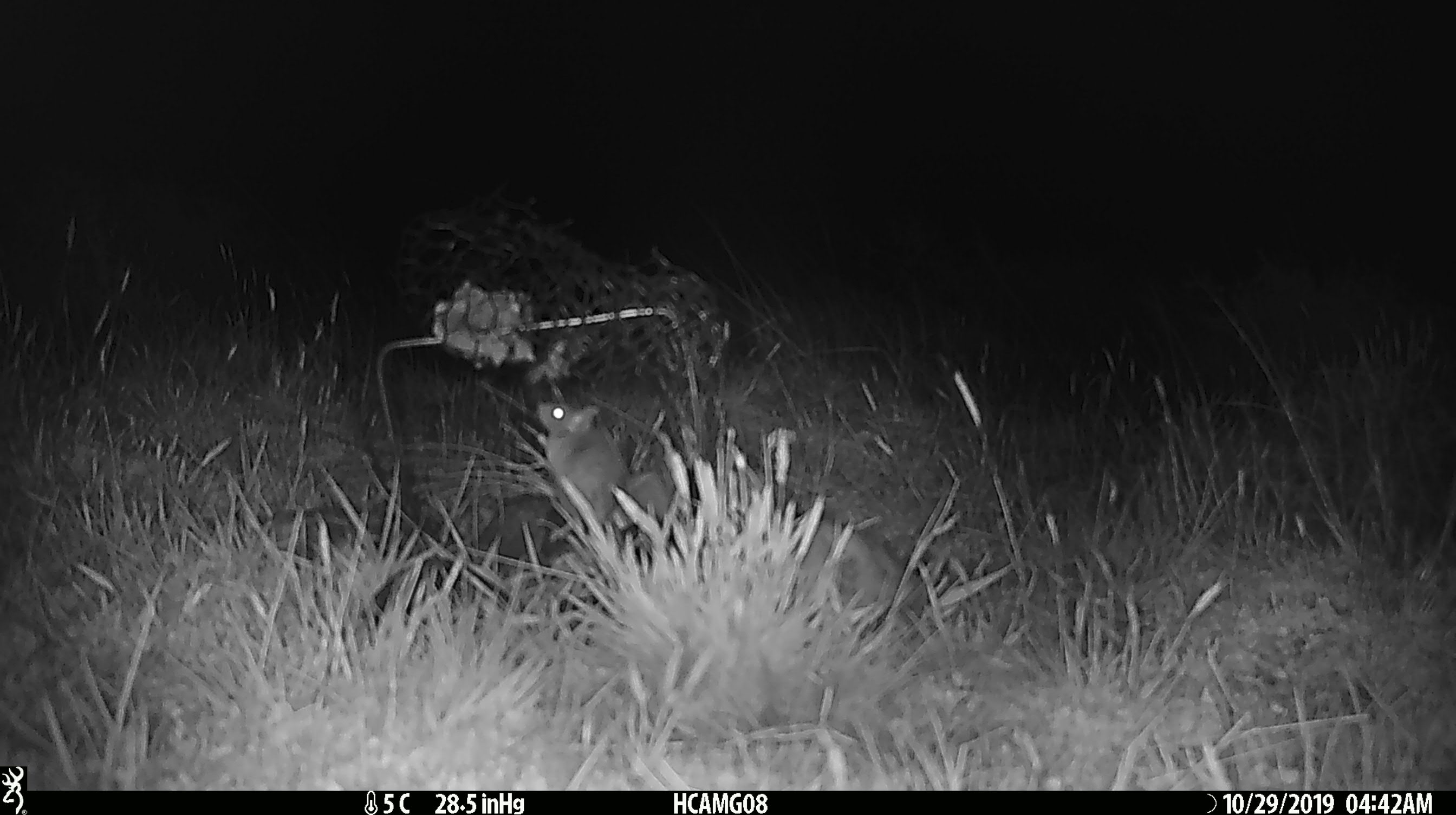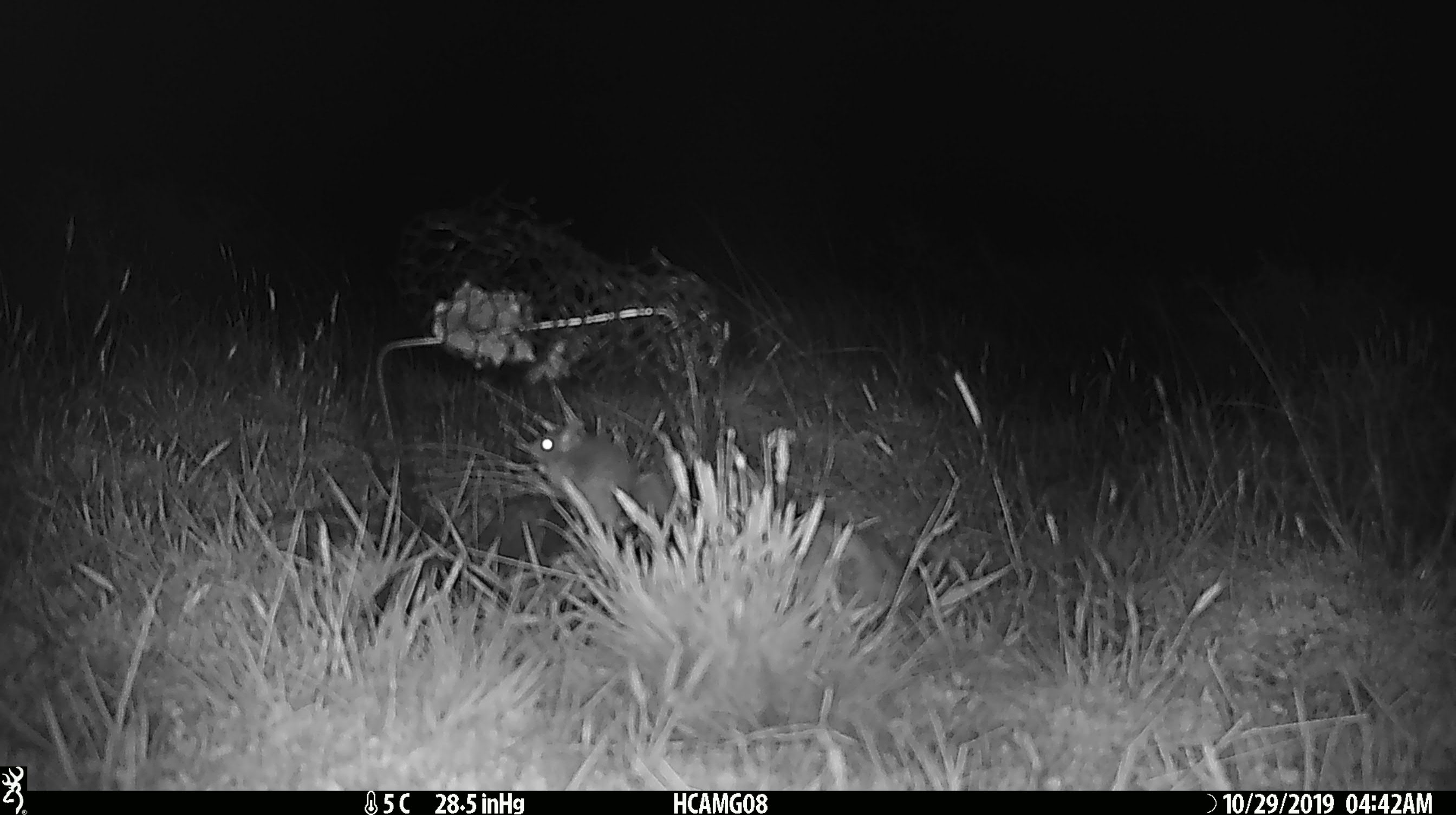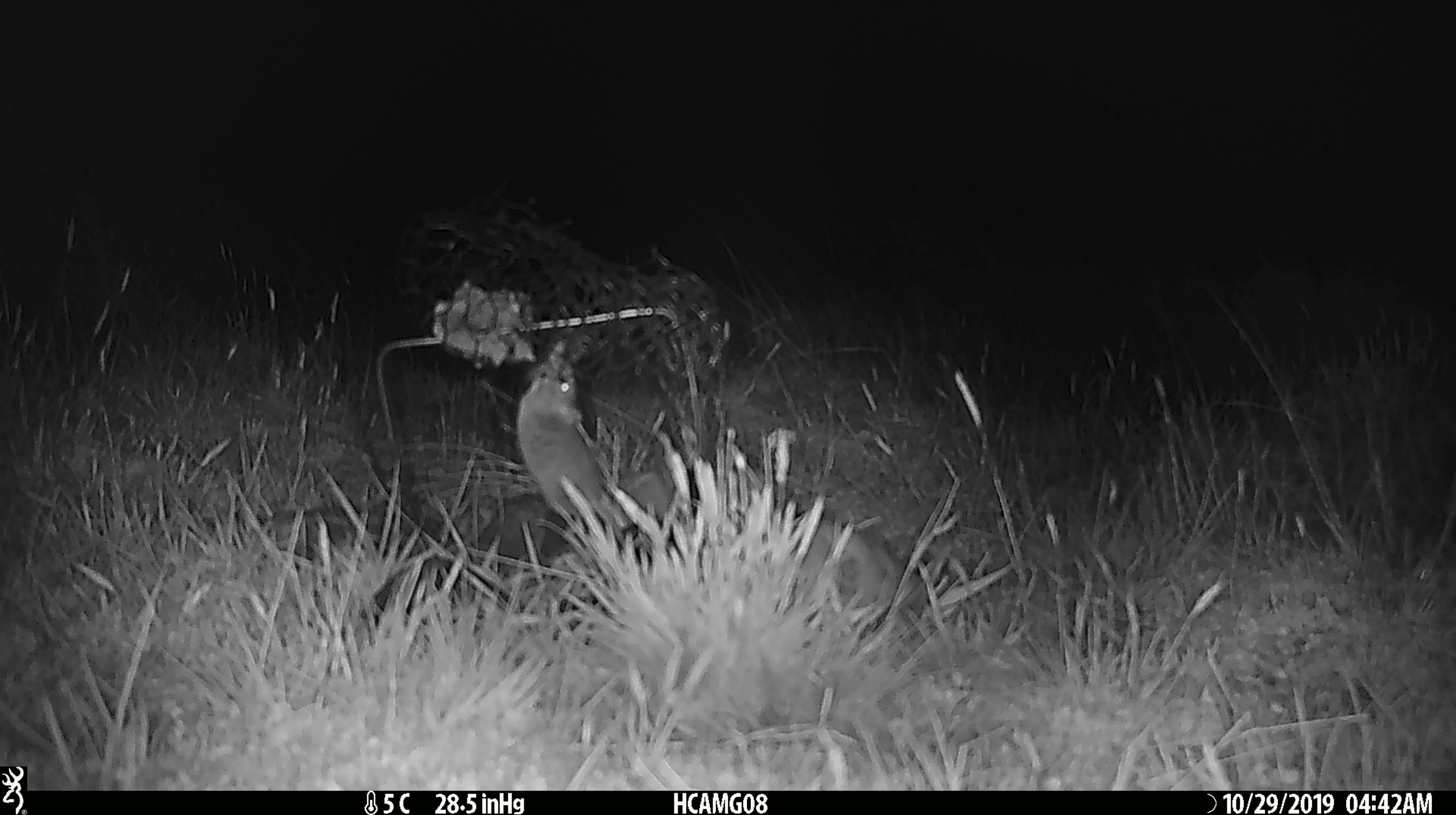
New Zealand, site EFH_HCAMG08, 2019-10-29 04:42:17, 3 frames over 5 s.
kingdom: Animalia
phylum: Chordata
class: Mammalia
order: Rodentia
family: Muridae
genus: Mus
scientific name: Mus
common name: mouse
Mouse (Mus).